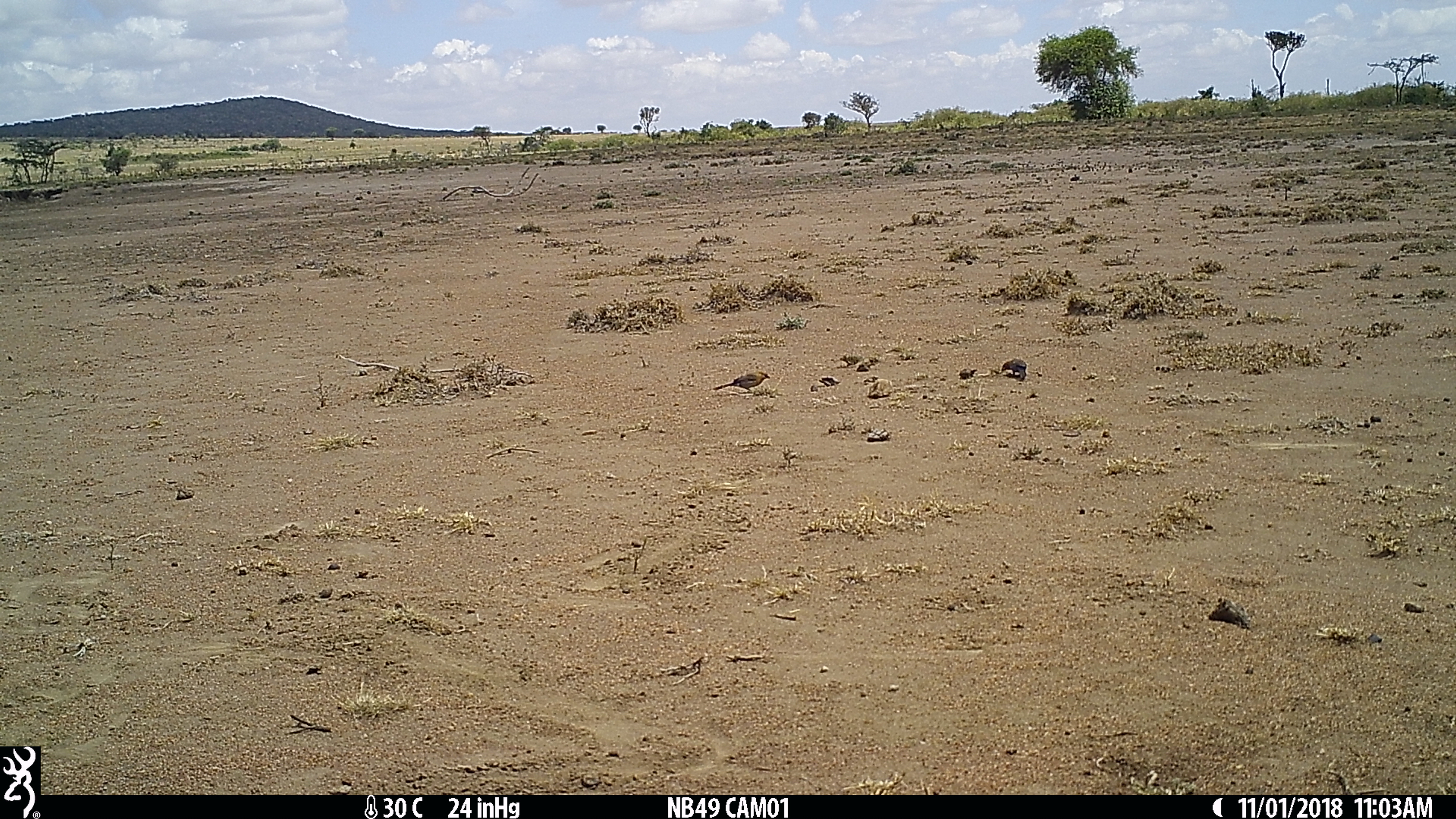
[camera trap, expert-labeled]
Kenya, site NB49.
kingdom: Animalia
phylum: Chordata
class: Aves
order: Passeriformes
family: Estrildidae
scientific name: Estrildidae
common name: finch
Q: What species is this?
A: Finch (Estrildidae).